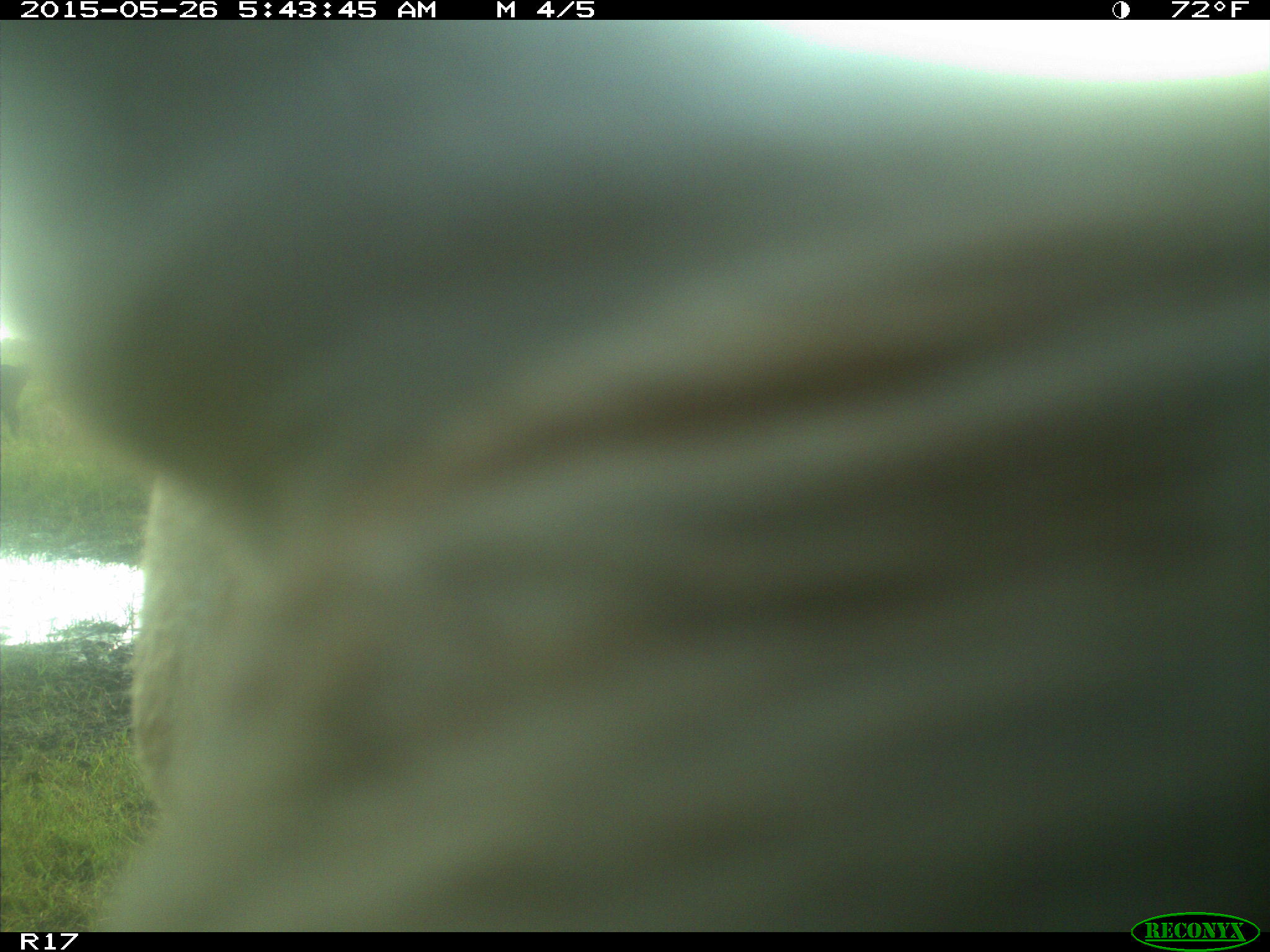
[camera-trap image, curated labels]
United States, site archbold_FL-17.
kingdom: Animalia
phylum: Chordata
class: Mammalia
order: Artiodactyla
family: Bovidae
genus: Bos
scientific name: Bos taurus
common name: domestic cow